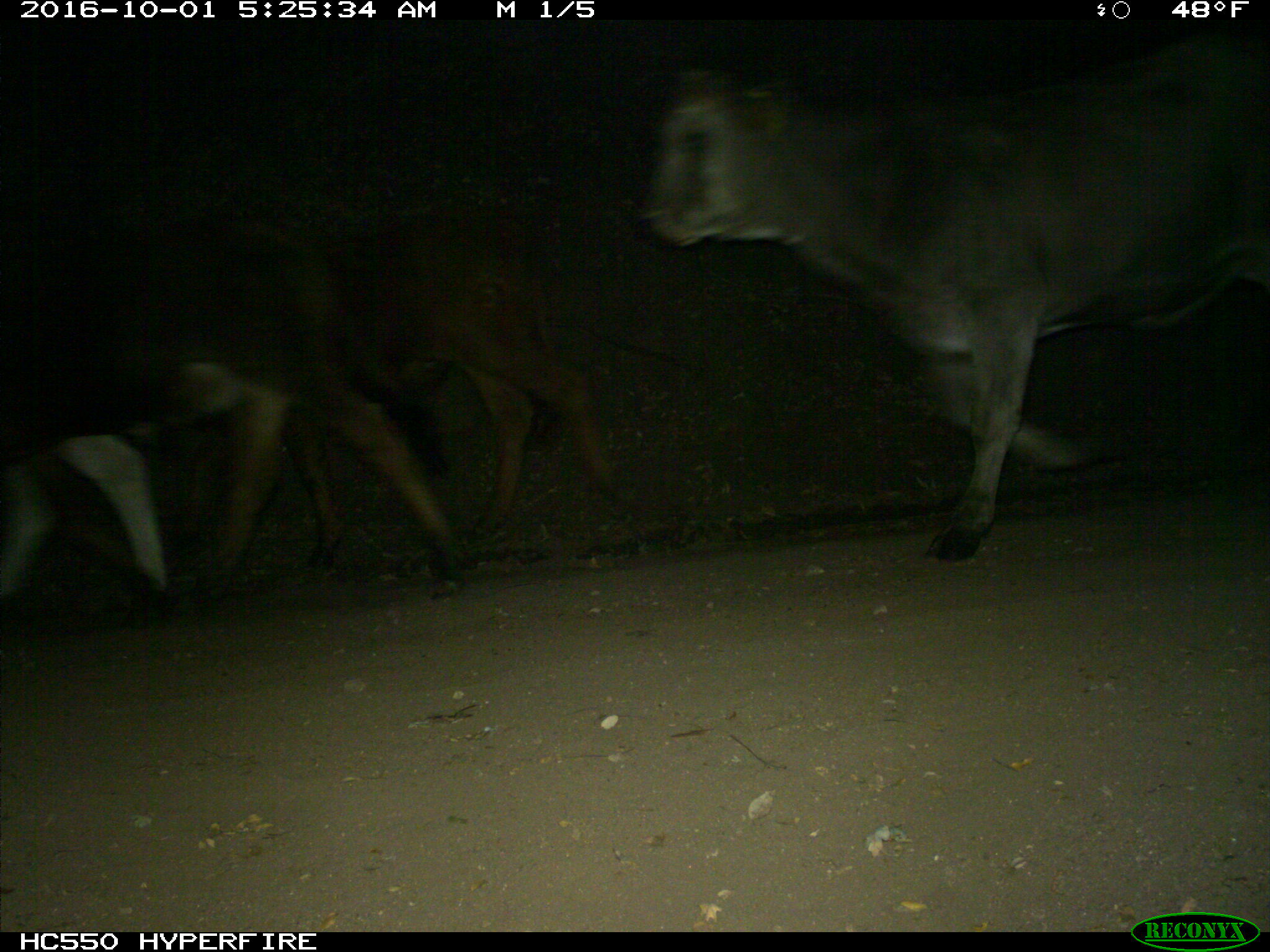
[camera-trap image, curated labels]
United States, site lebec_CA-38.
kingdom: Animalia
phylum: Chordata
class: Mammalia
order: Artiodactyla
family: Bovidae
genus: Bos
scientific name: Bos taurus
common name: domestic cow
Bos taurus (domestic cow).